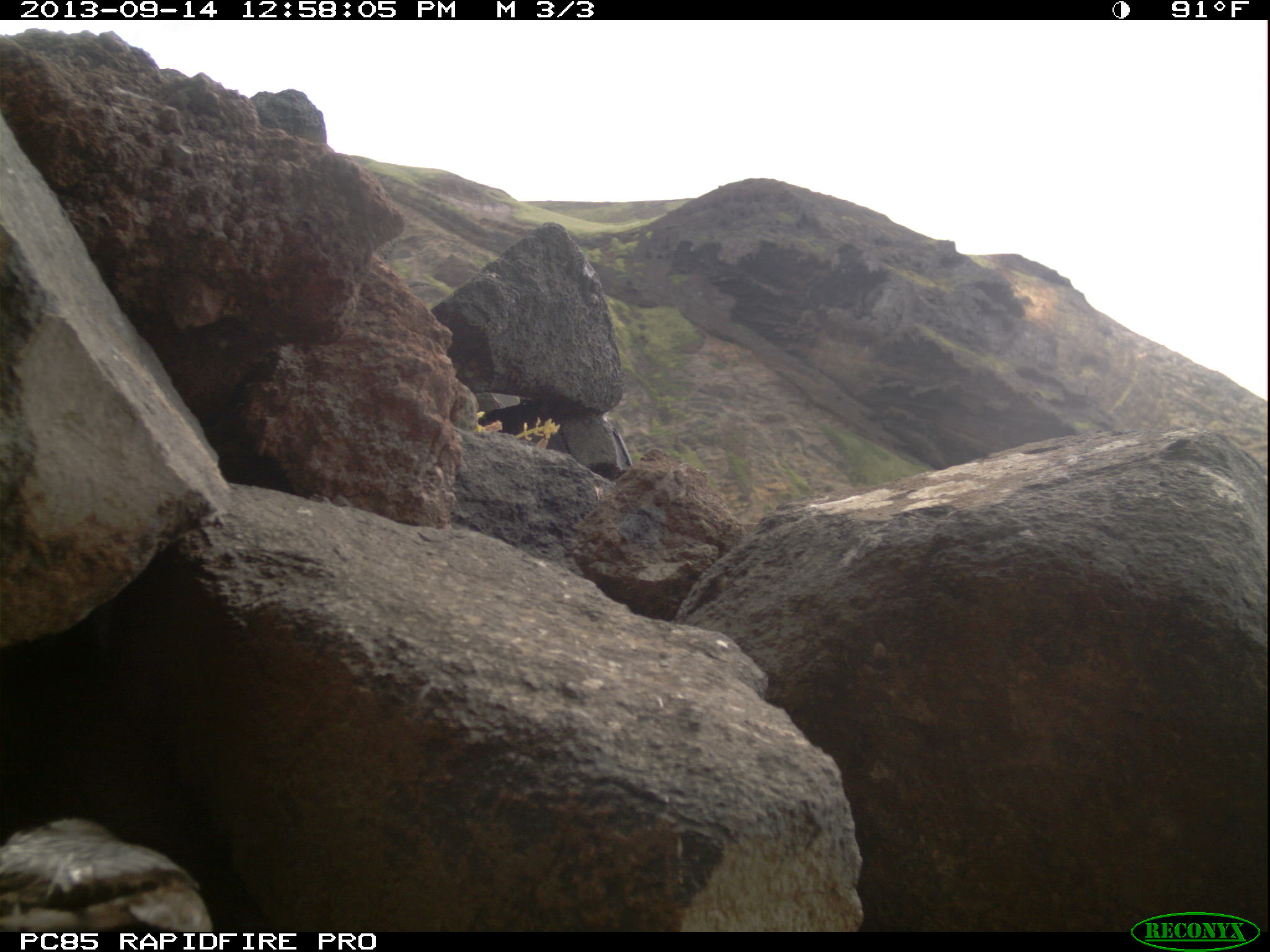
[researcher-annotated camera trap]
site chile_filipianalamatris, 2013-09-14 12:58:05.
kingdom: Animalia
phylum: Chordata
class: Aves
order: Procellariiformes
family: Procellariidae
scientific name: Procellariidae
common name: petrel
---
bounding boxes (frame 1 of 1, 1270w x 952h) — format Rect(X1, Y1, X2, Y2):
petrel: Rect(0, 816, 208, 935)